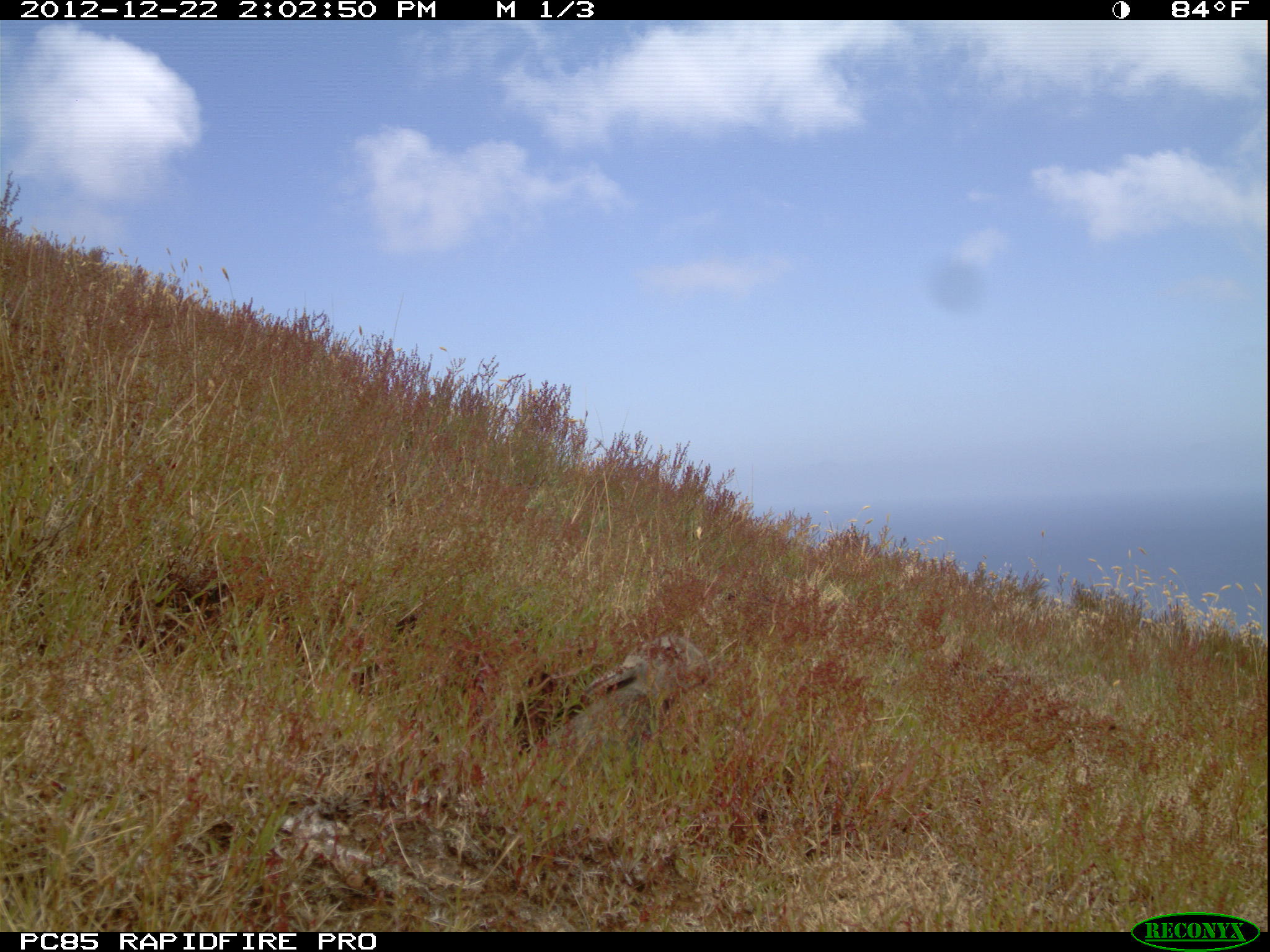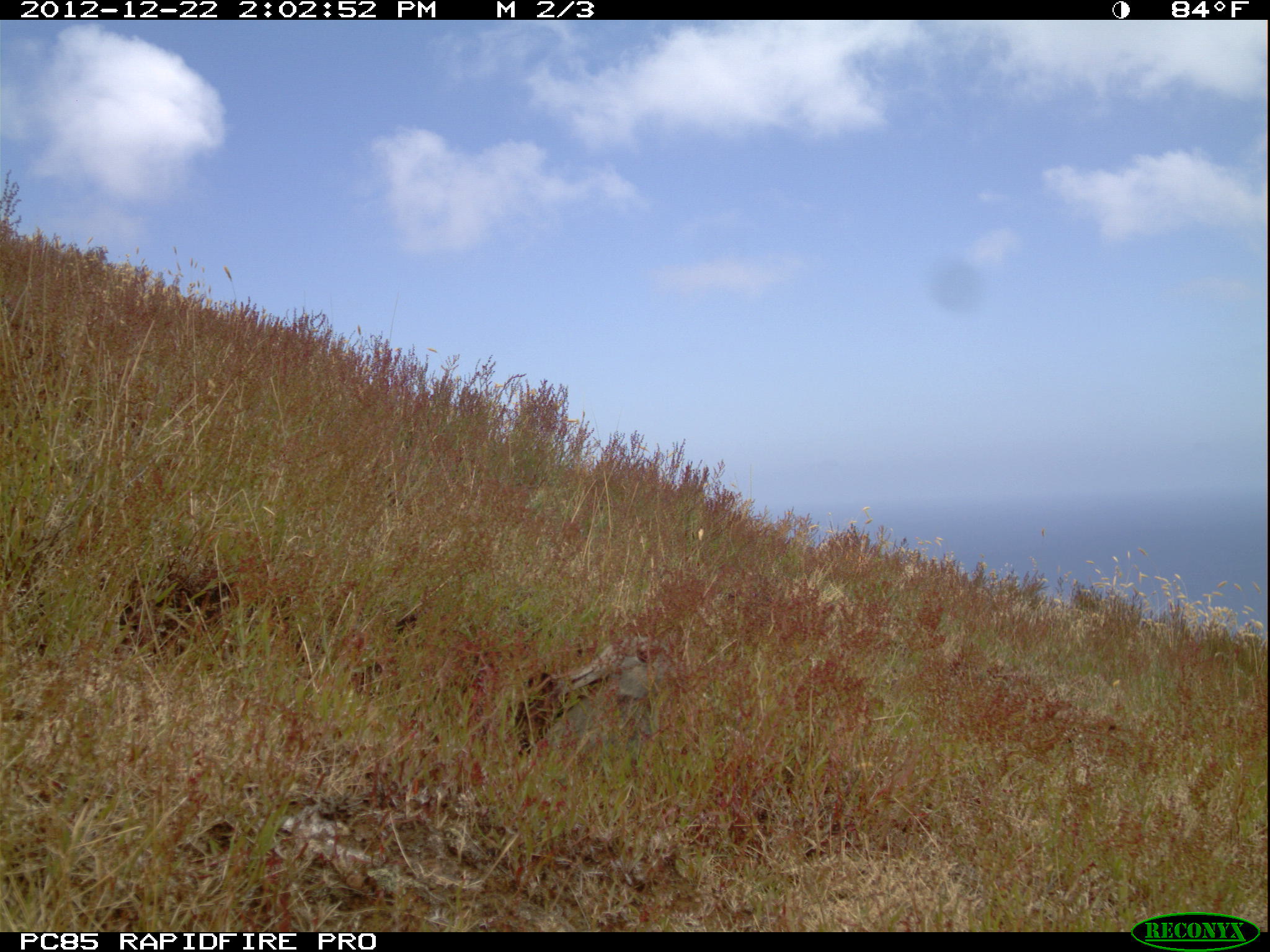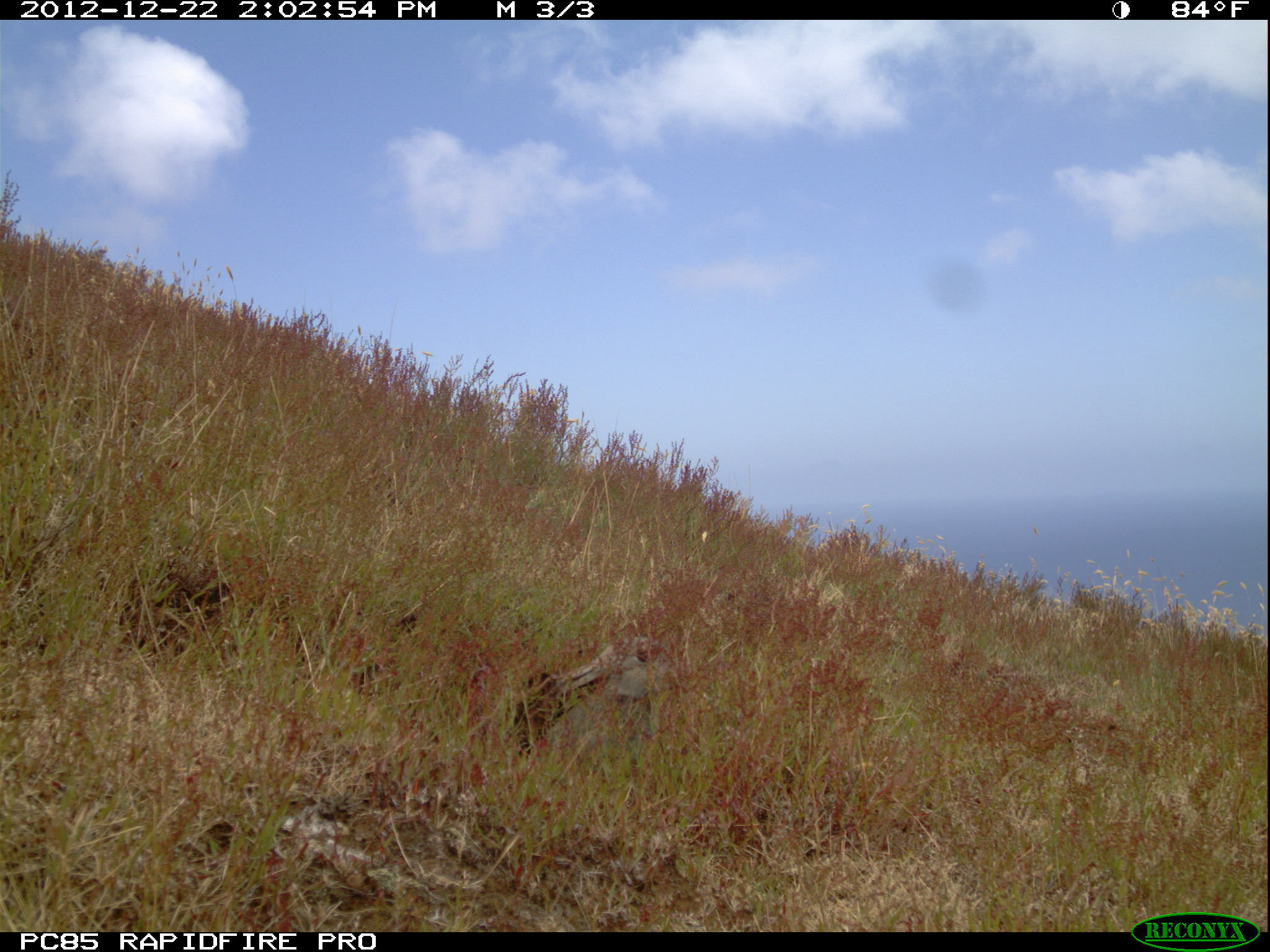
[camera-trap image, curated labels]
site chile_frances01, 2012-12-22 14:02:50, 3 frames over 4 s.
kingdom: Animalia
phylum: Chordata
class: Mammalia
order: Lagomorpha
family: Leporidae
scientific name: Leporidae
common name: rabbits and hares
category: rabbit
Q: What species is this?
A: Rabbit (rabbits and hares) (Leporidae).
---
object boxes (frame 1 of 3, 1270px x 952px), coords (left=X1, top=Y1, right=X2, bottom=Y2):
rabbit: (left=523, top=628, right=715, bottom=773)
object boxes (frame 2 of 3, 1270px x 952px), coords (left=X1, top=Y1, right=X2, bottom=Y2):
rabbit: (left=542, top=632, right=678, bottom=756)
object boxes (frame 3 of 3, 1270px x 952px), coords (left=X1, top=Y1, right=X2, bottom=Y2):
rabbit: (left=528, top=631, right=683, bottom=780)